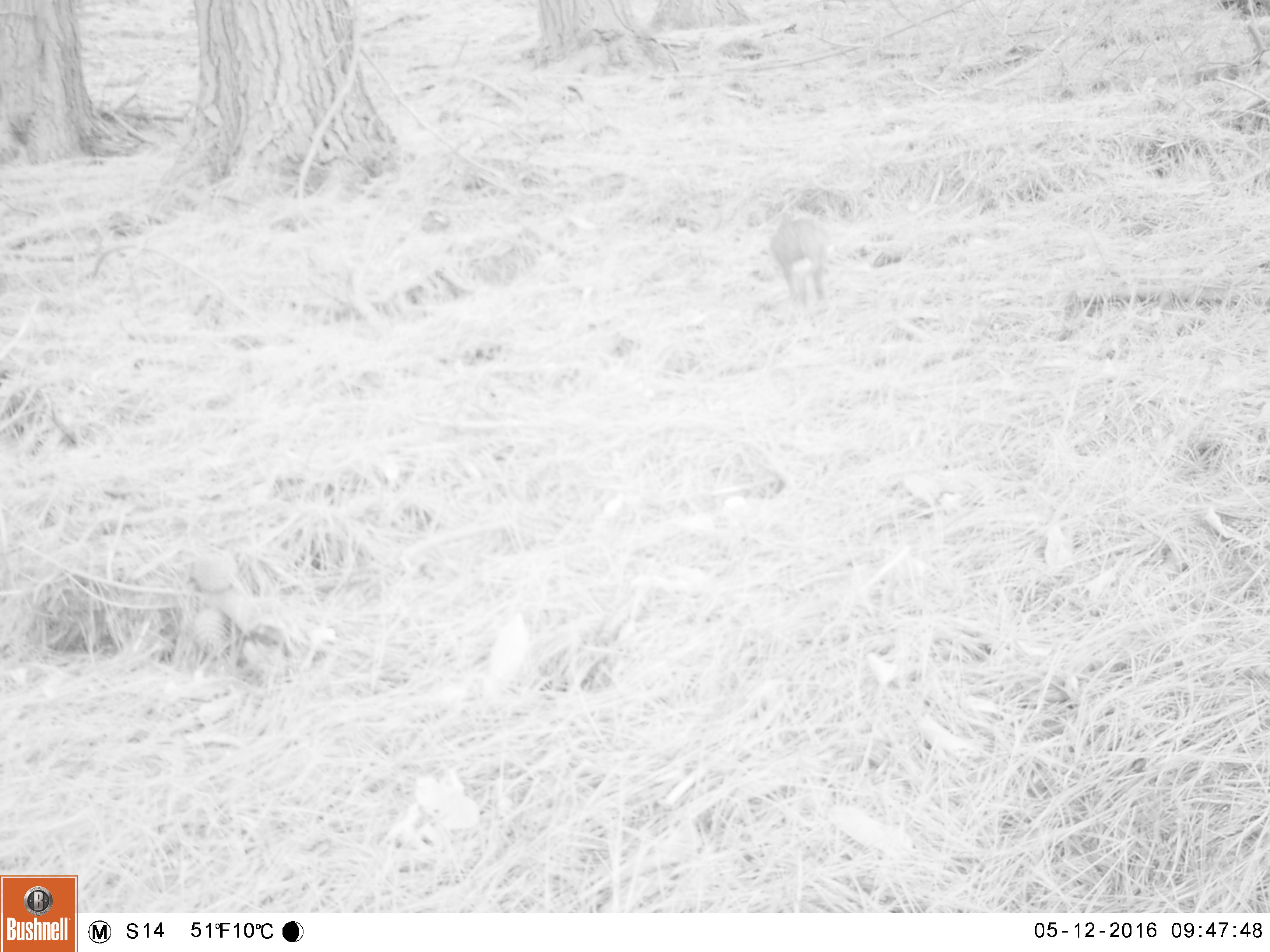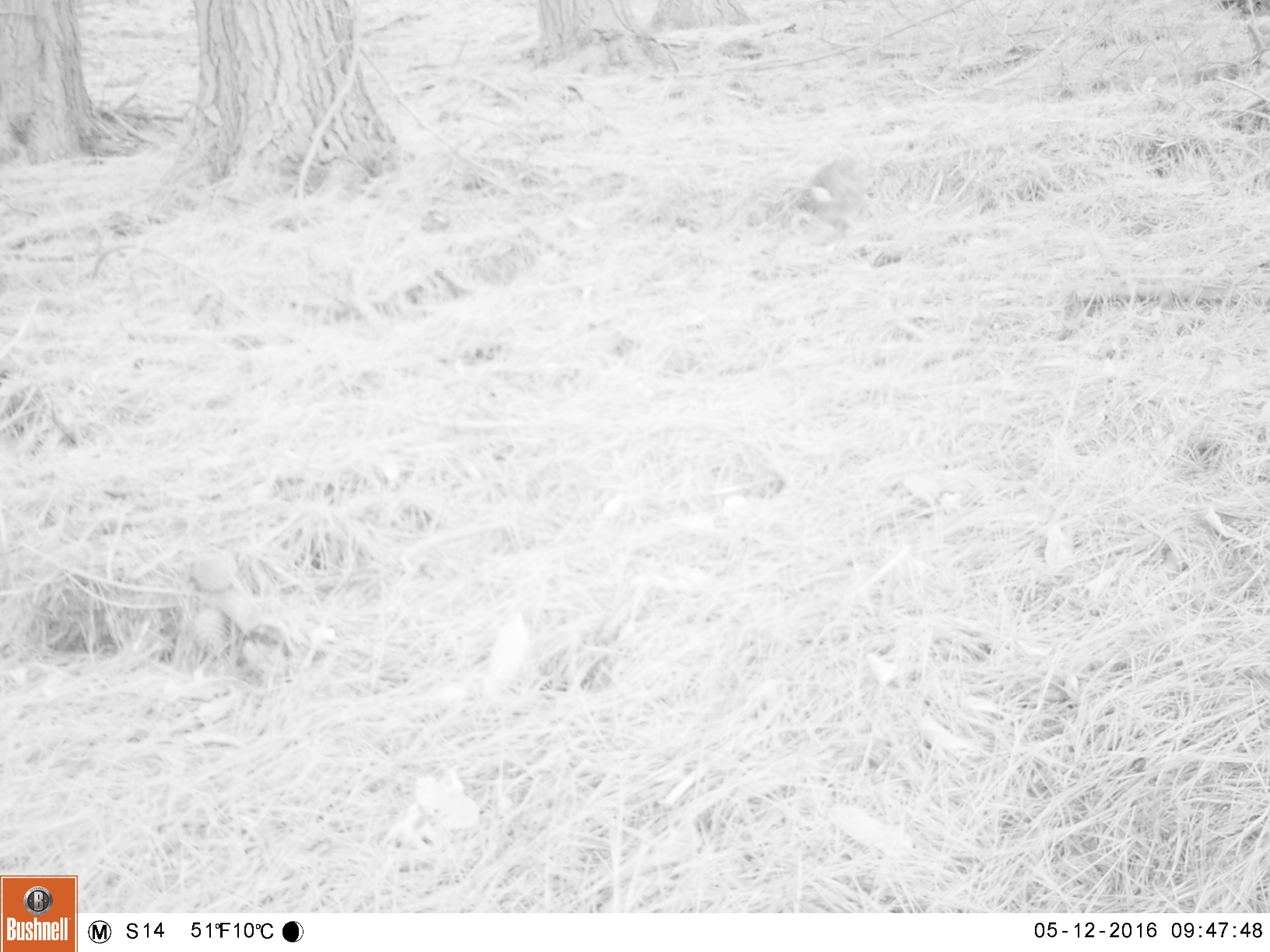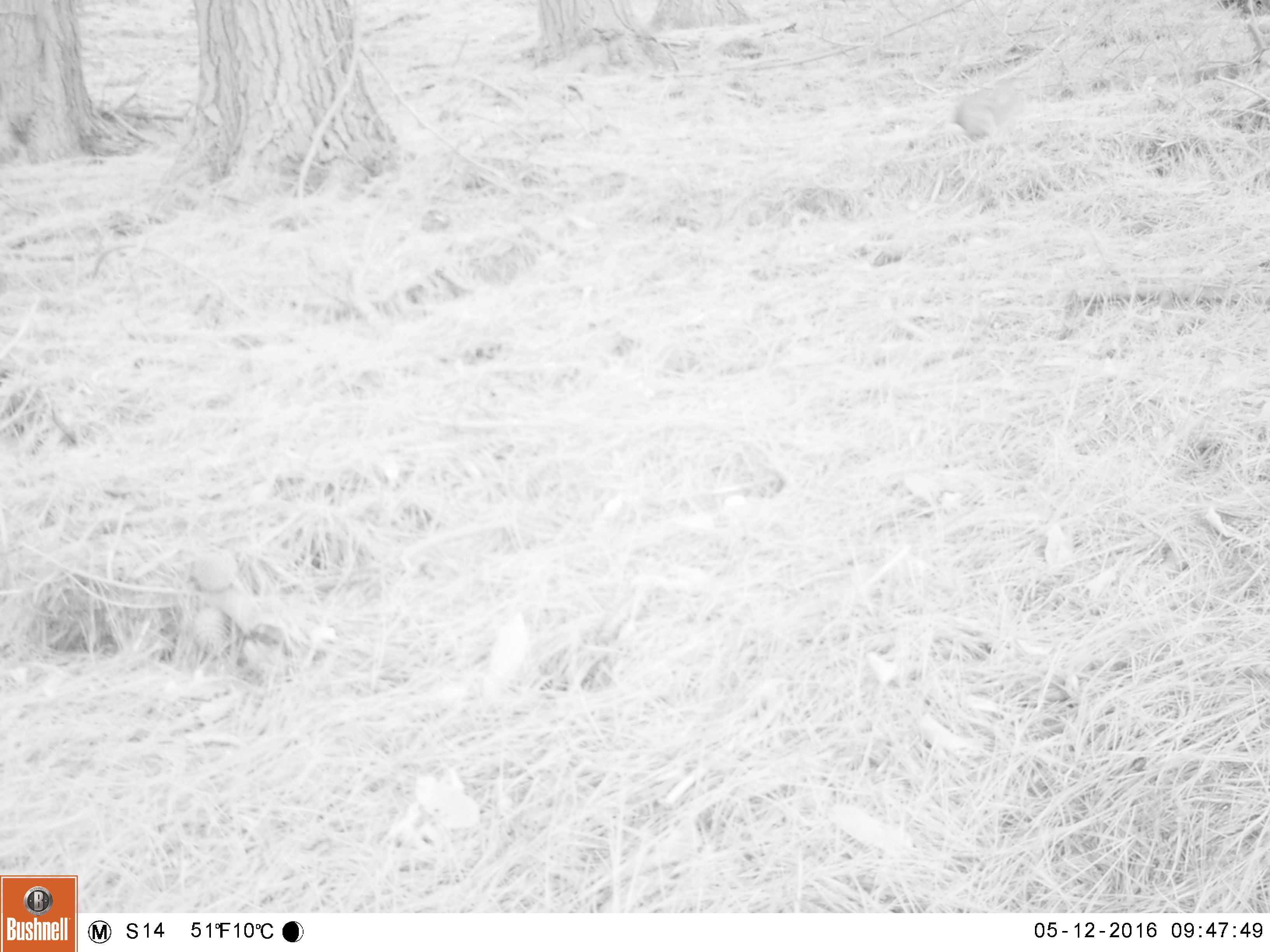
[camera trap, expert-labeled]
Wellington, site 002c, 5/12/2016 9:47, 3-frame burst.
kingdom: Animalia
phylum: Chordata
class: Mammalia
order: Lagomorpha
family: Leporidae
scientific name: Leporidae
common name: rabbit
Rabbit (Leporidae).